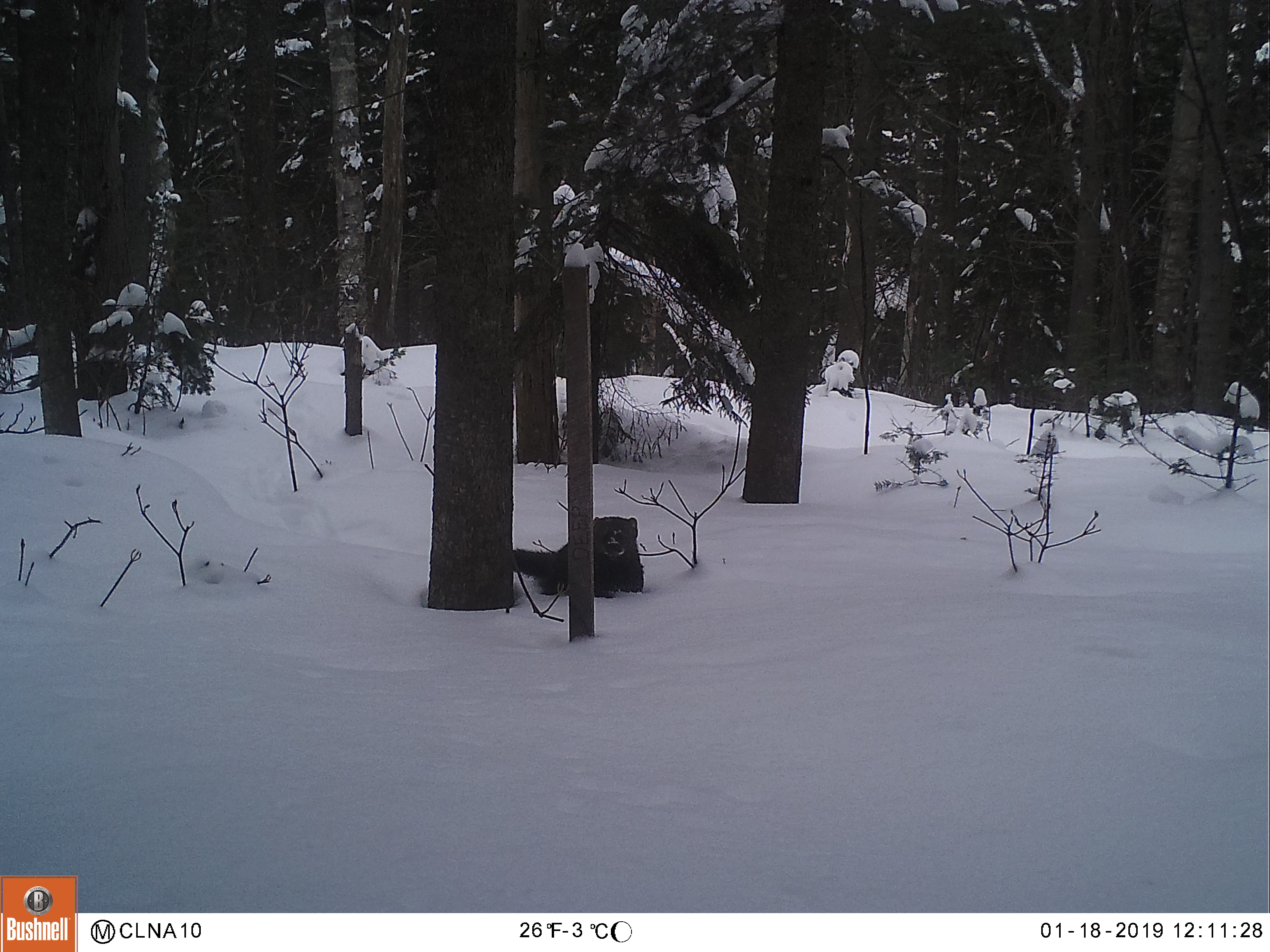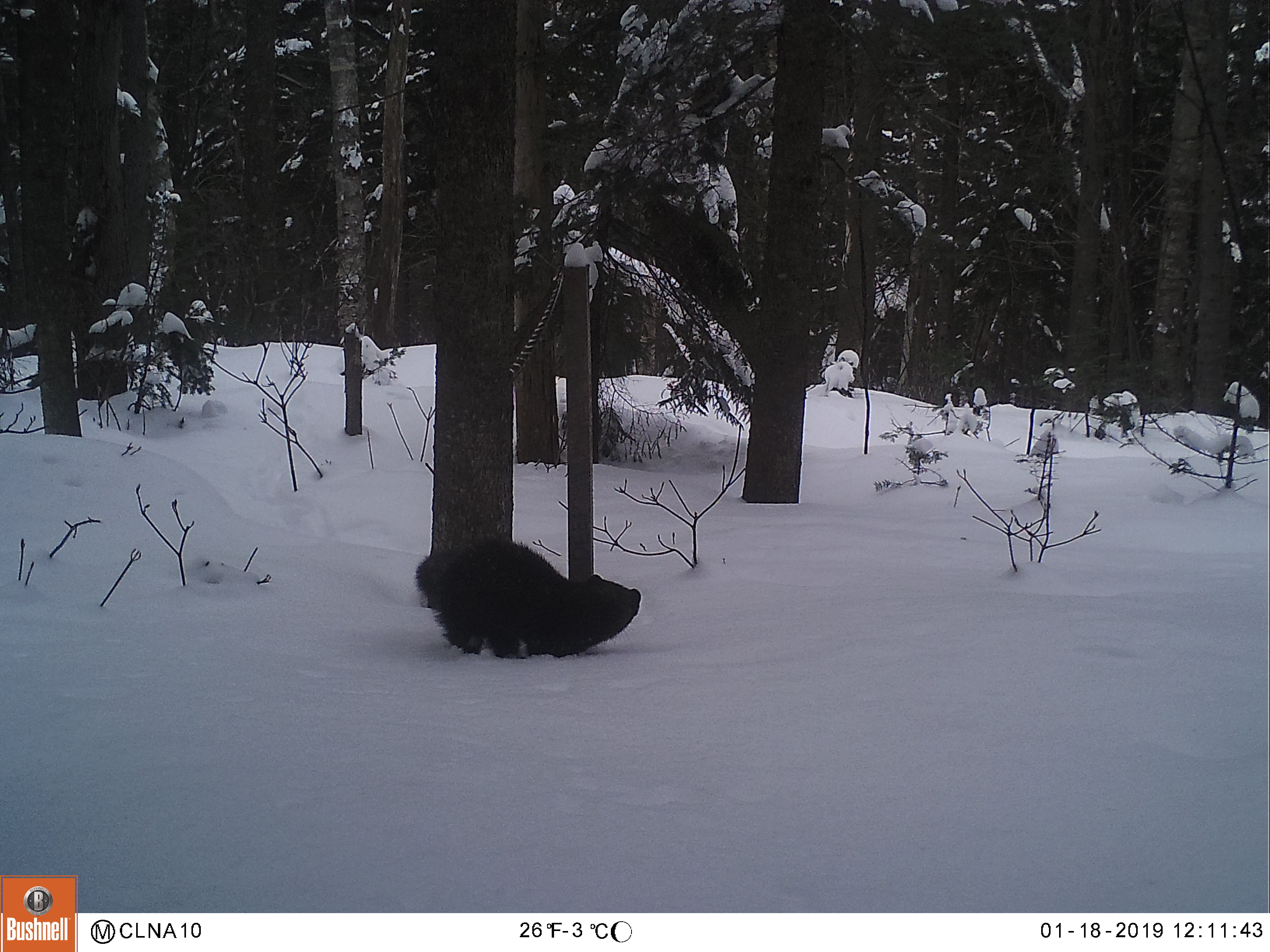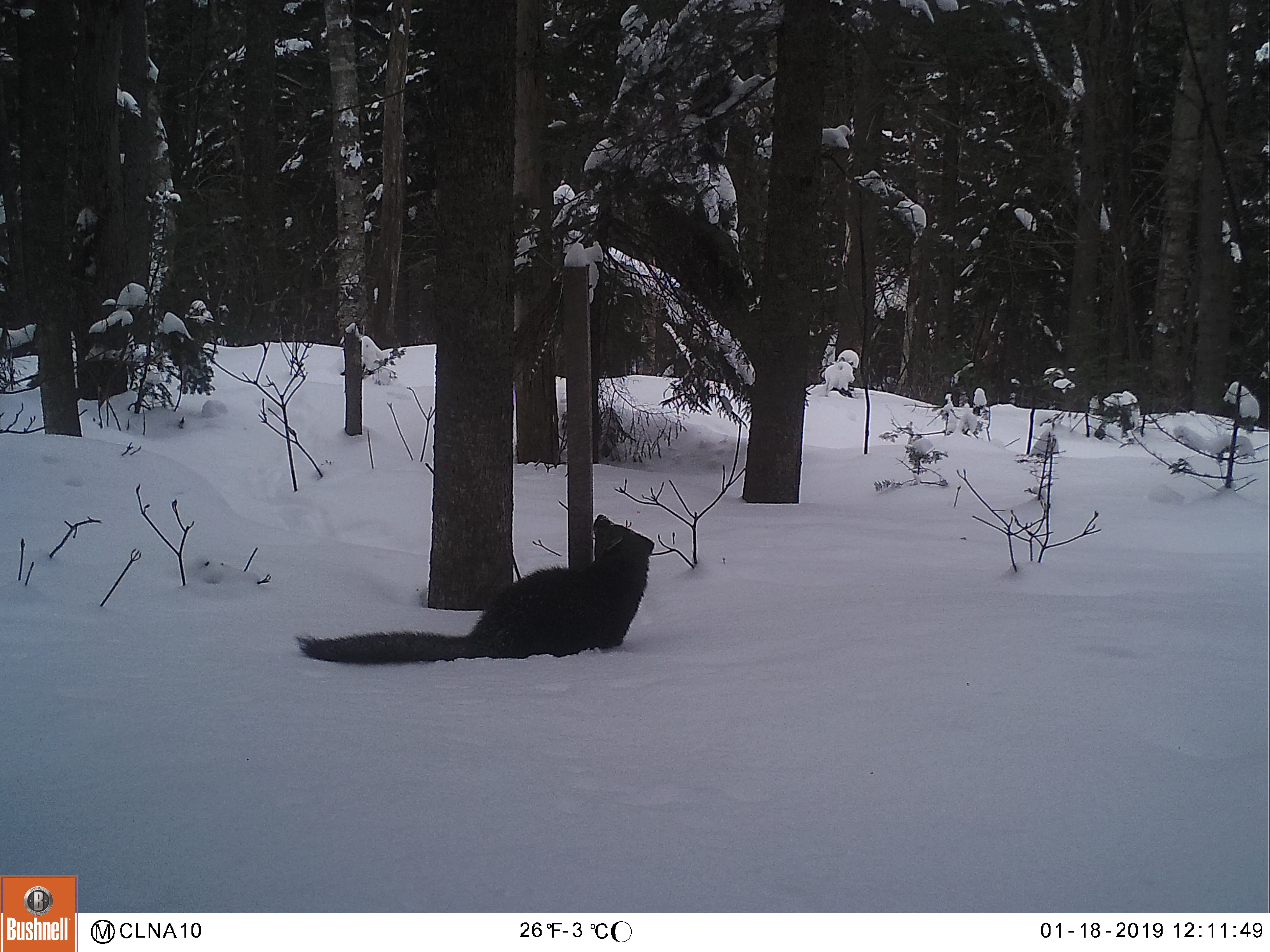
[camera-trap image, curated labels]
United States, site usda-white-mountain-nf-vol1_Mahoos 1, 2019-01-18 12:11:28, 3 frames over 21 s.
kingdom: Animalia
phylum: Chordata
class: Mammalia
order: Carnivora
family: Mustelidae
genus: Pekania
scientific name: Pekania pennanti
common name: fisher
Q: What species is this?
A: Fisher (Pekania pennanti).